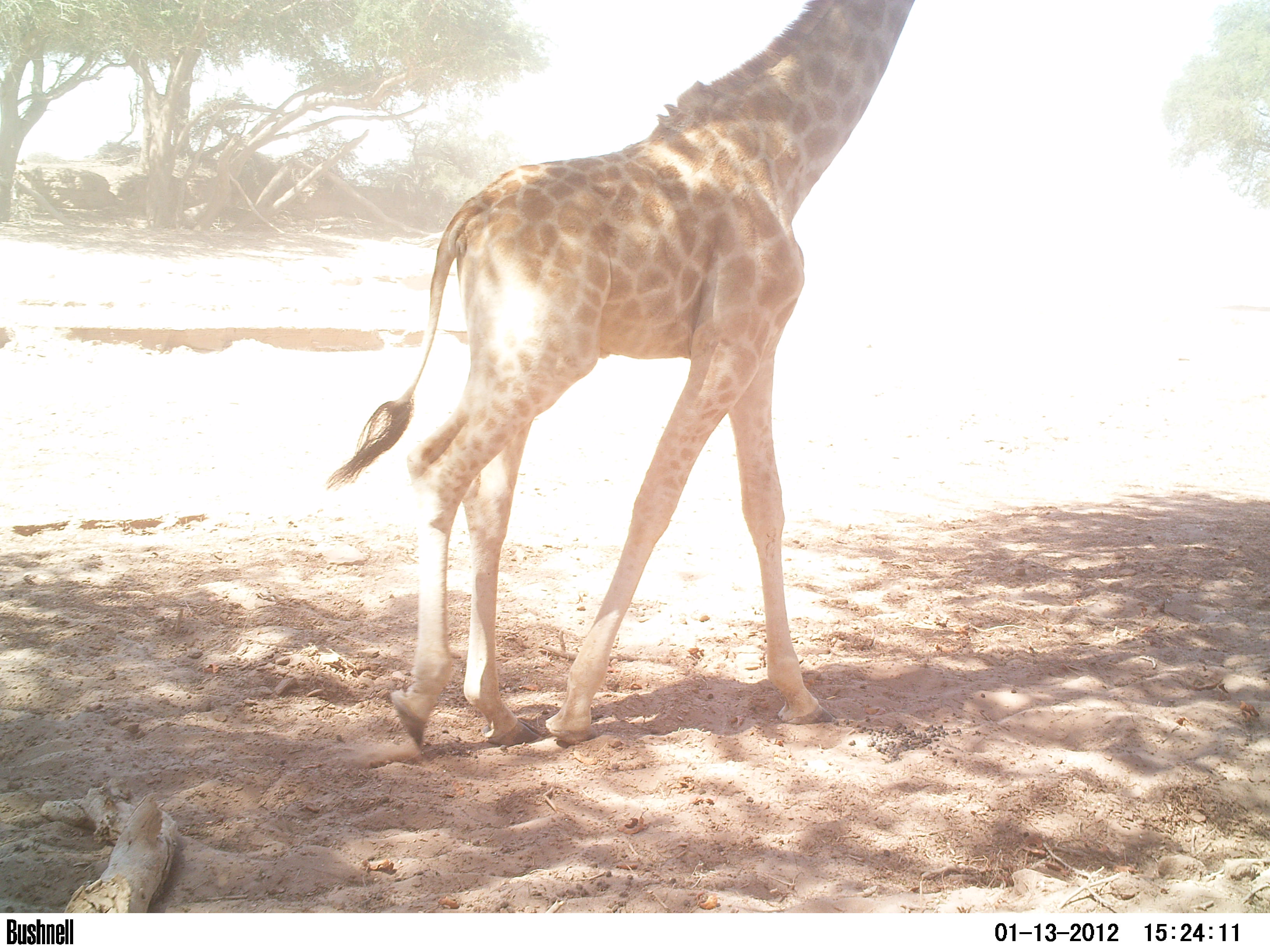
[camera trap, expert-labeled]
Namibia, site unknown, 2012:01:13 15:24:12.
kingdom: Animalia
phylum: Chordata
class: Mammalia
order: Artiodactyla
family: Giraffidae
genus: Giraffa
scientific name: Giraffa camelopardalis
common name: giraffe